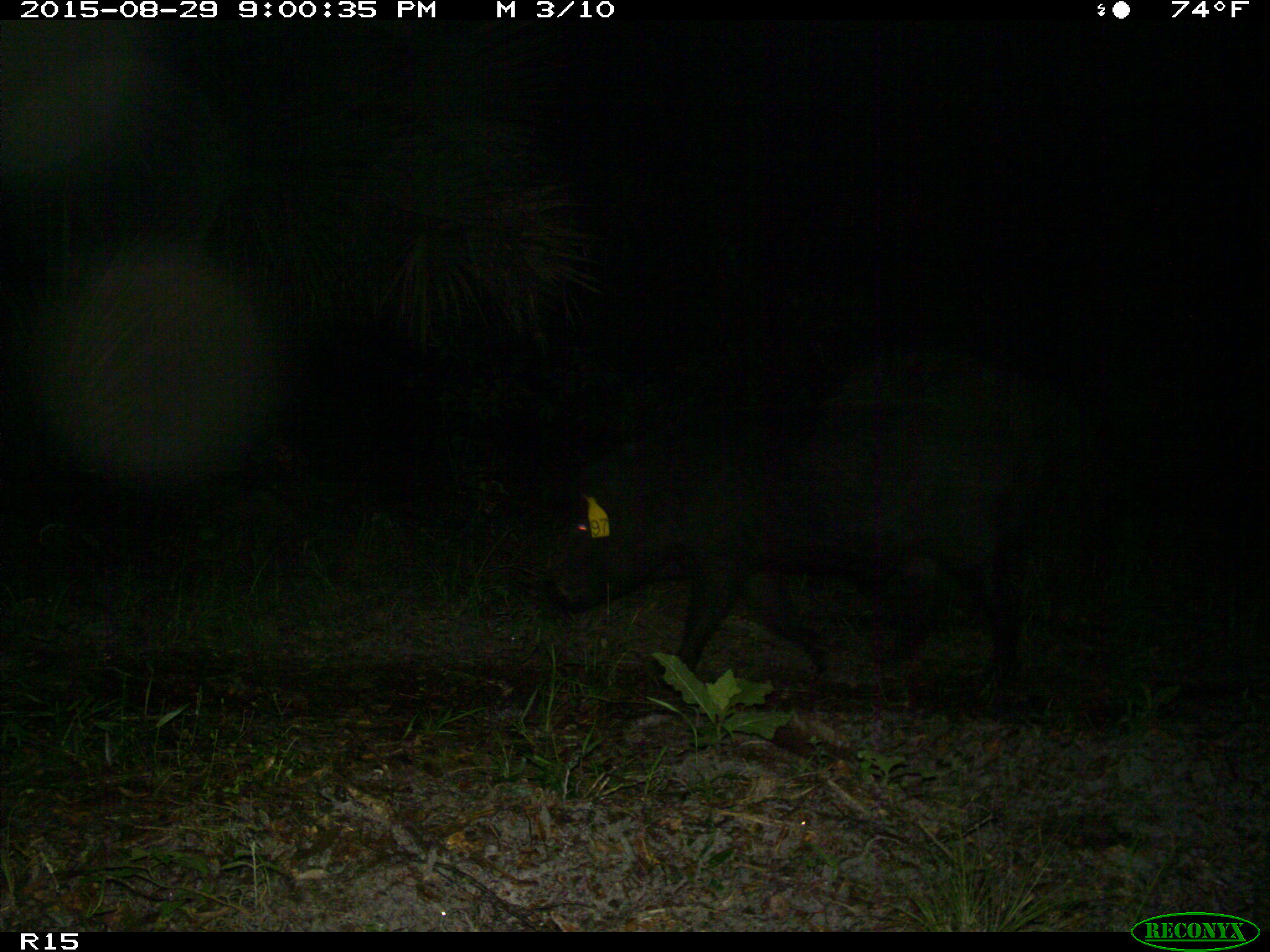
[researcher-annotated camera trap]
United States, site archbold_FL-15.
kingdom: Animalia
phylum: Chordata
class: Mammalia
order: Artiodactyla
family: Suidae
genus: Sus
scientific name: Sus scrofa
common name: wild boar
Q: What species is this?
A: Sus scrofa (wild boar).